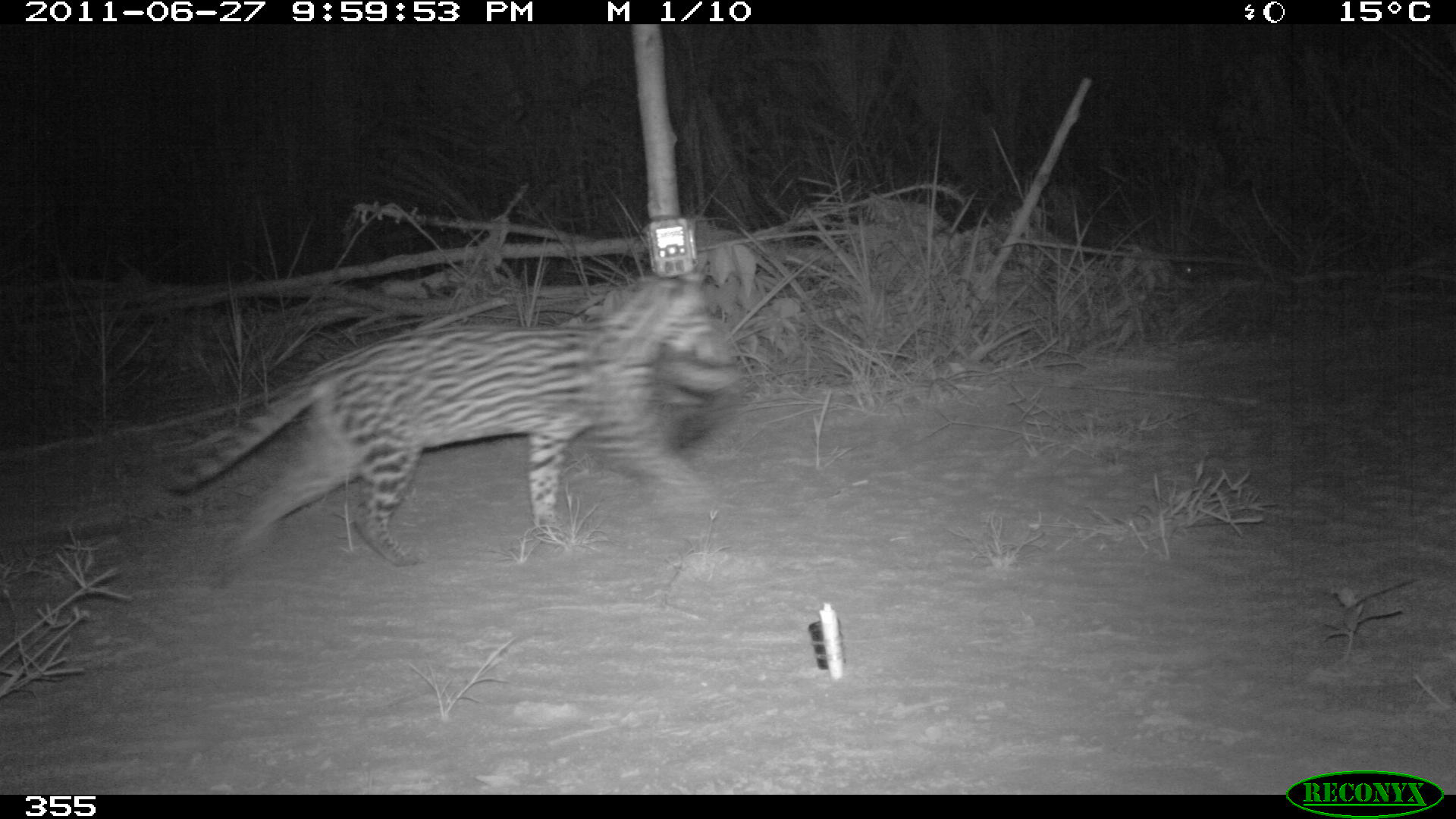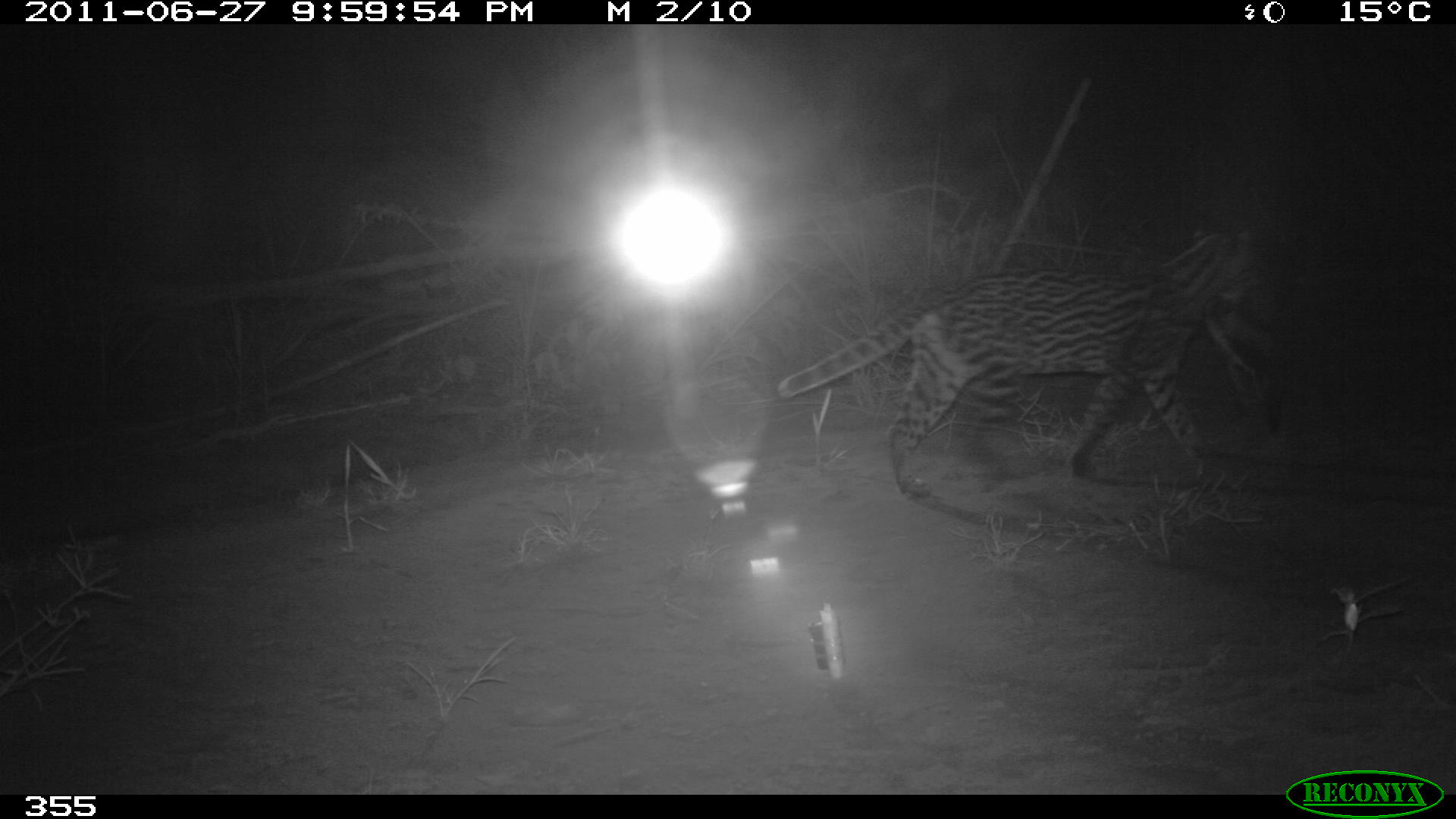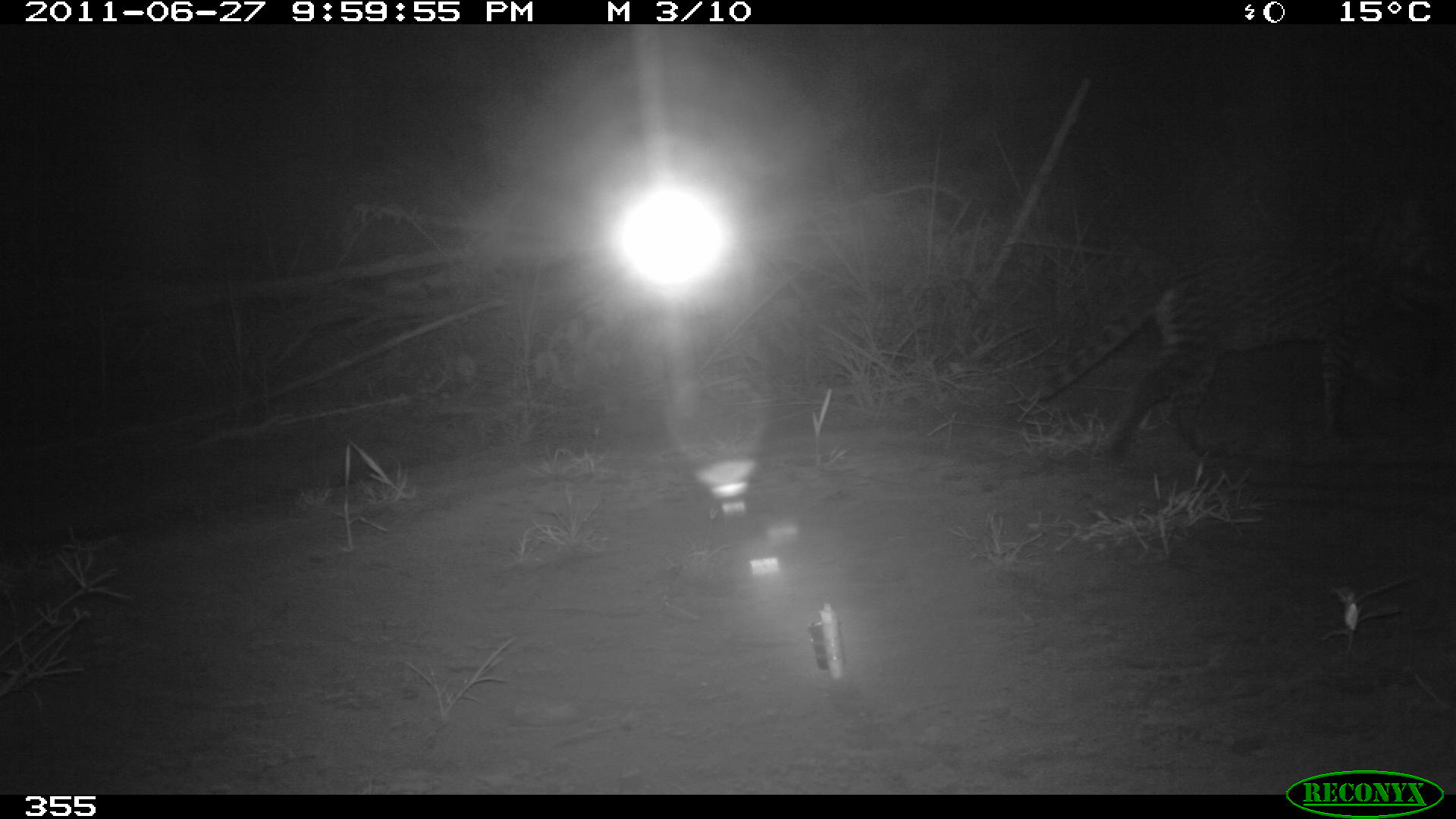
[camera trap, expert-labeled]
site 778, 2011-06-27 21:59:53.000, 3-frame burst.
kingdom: Animalia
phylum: Chordata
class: Mammalia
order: Carnivora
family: Felidae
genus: Leopardus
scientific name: Leopardus pardalis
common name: ocelot